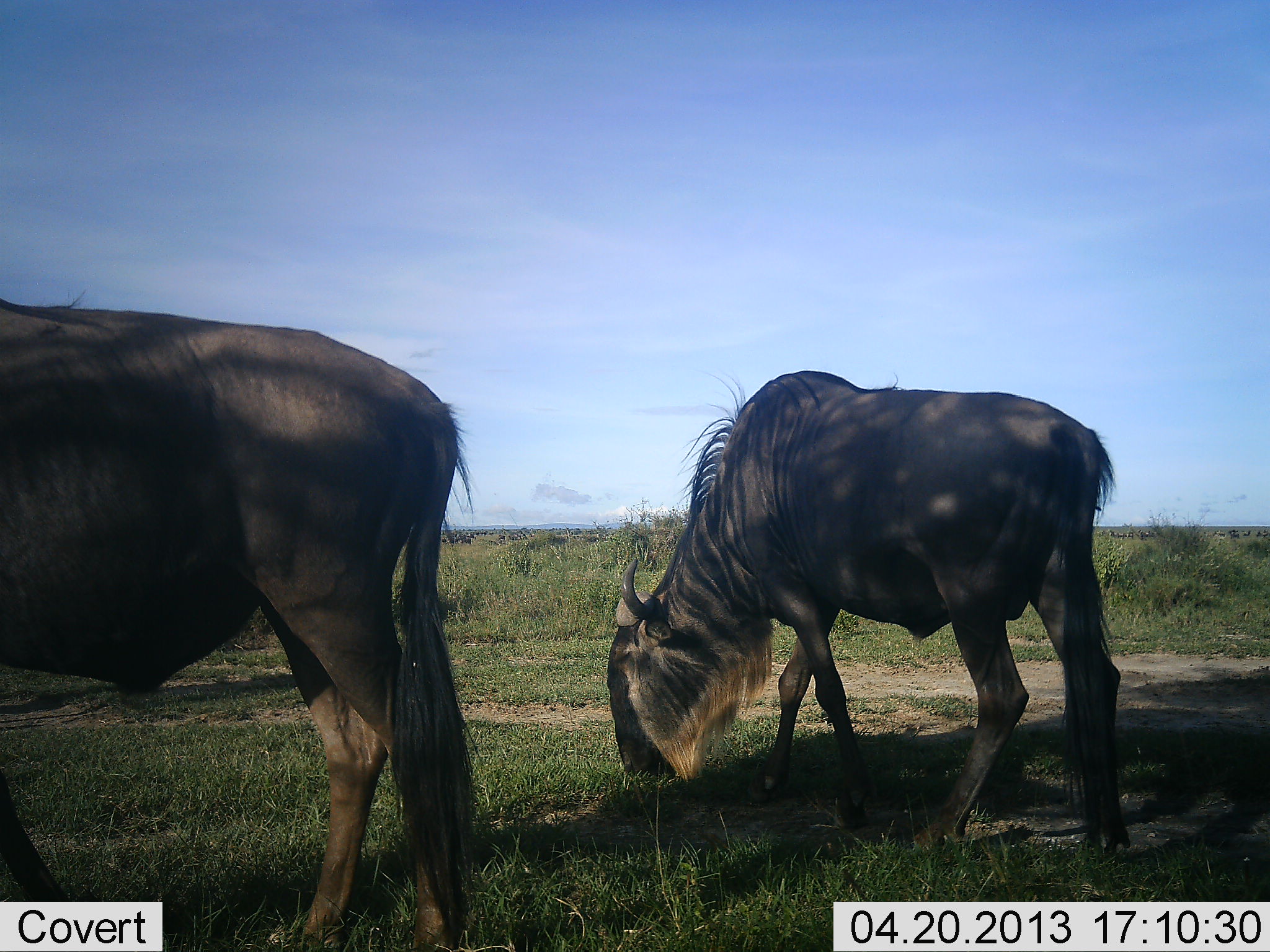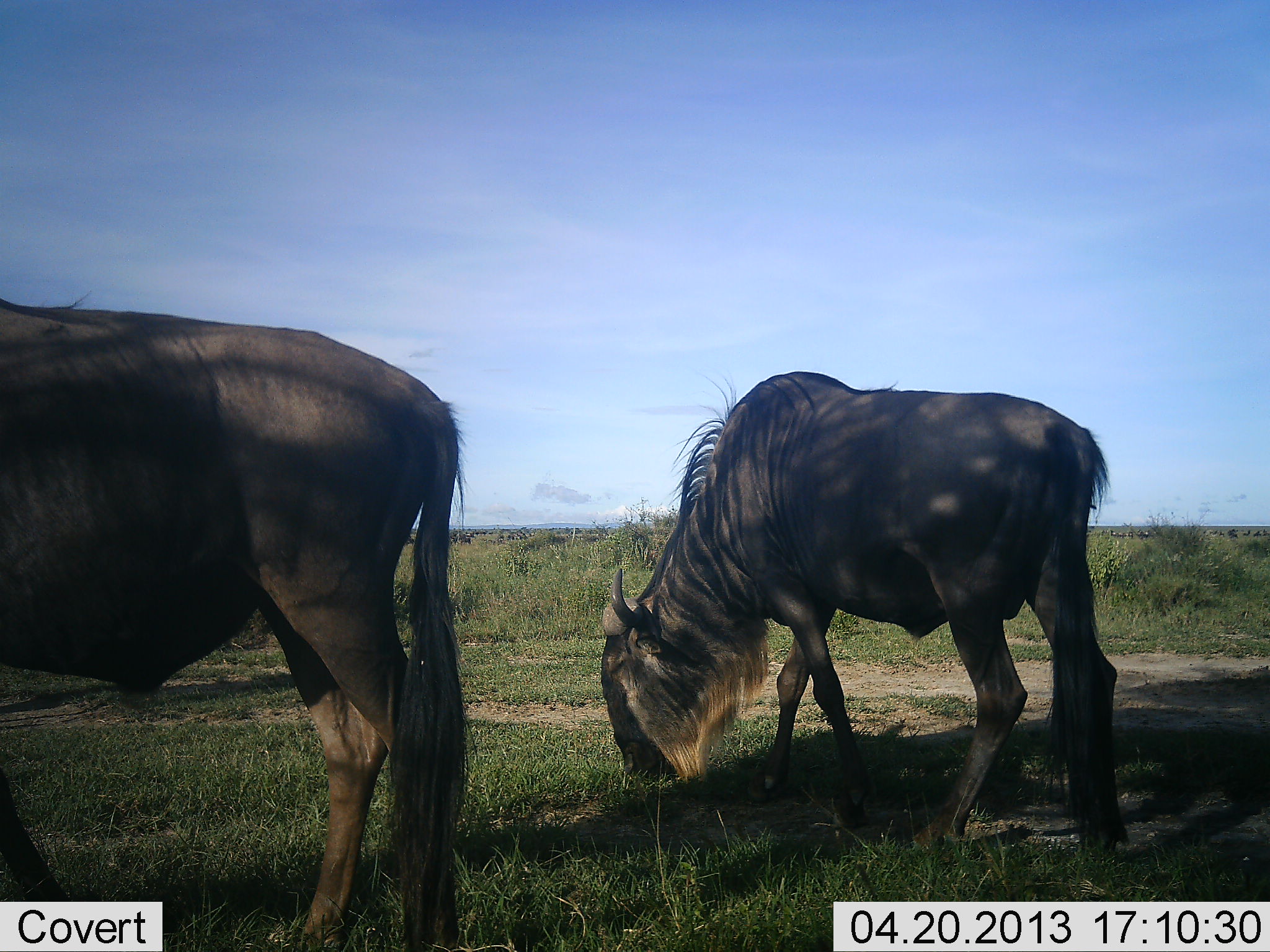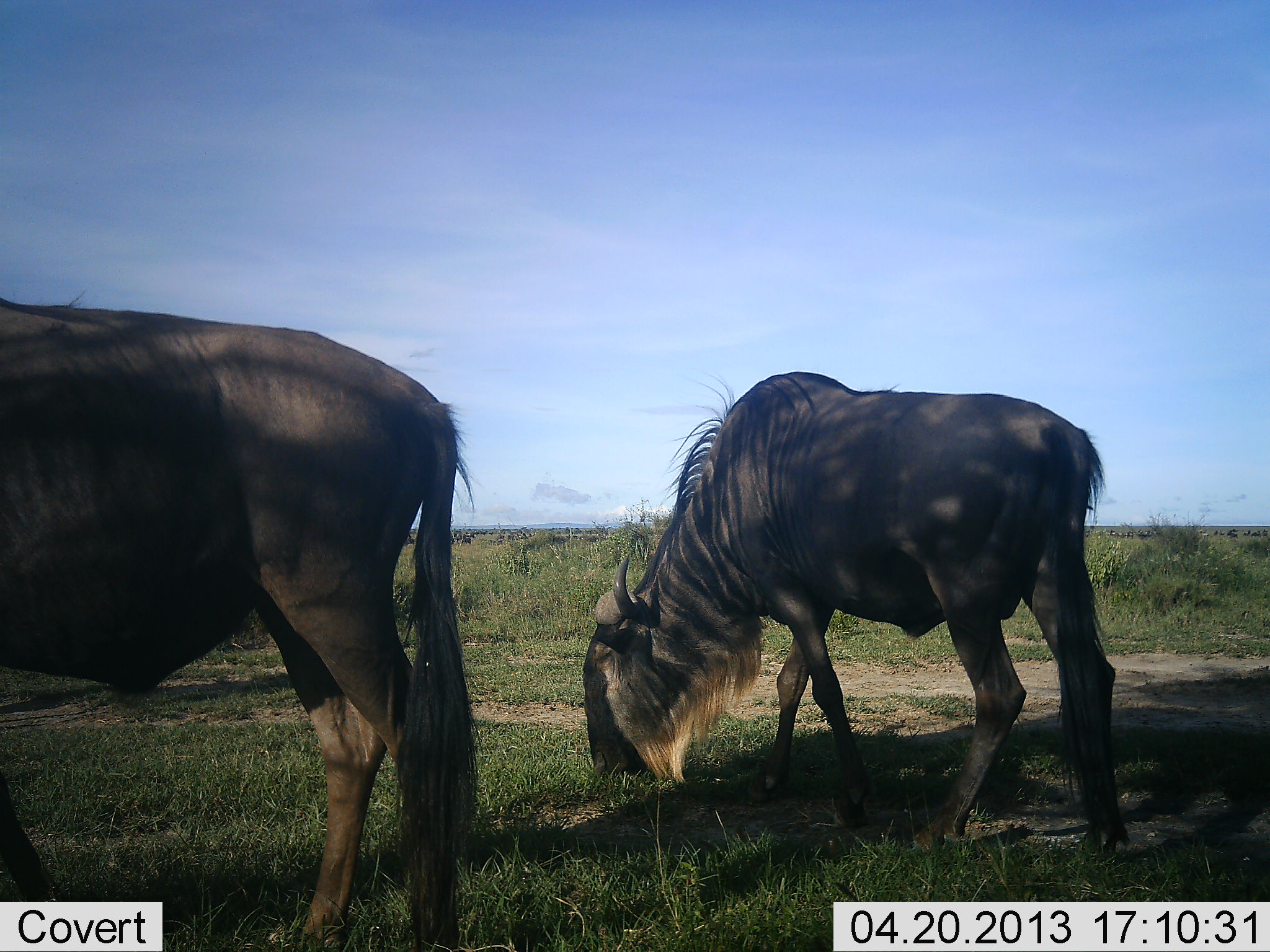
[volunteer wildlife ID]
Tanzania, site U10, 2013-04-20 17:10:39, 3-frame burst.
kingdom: Animalia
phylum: Chordata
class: Mammalia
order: Artiodactyla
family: Bovidae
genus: Connochaetes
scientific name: Connochaetes taurinus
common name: blue wildebeest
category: wildebeest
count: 2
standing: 27%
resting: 0%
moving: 12%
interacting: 0%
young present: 4%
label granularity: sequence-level